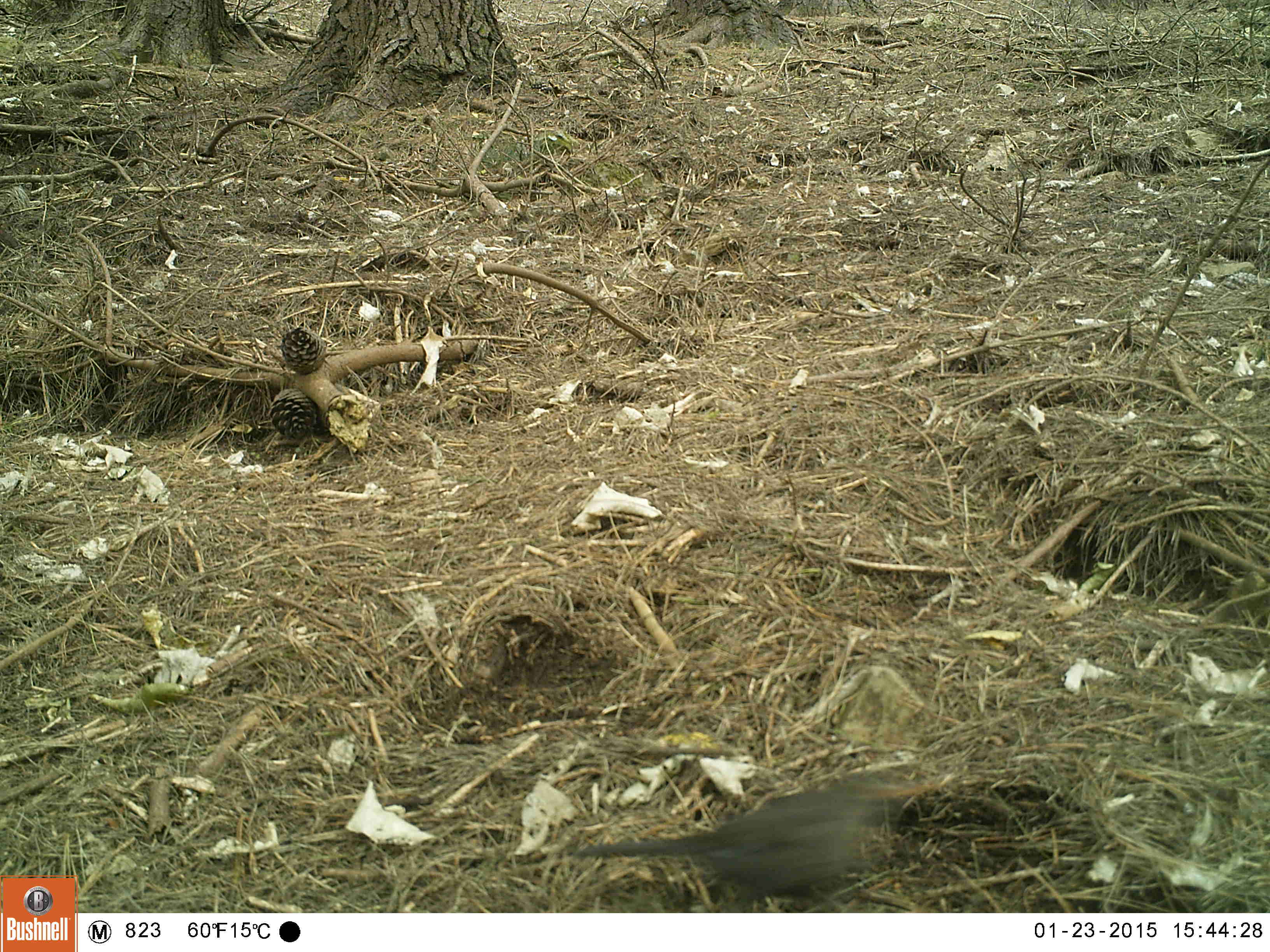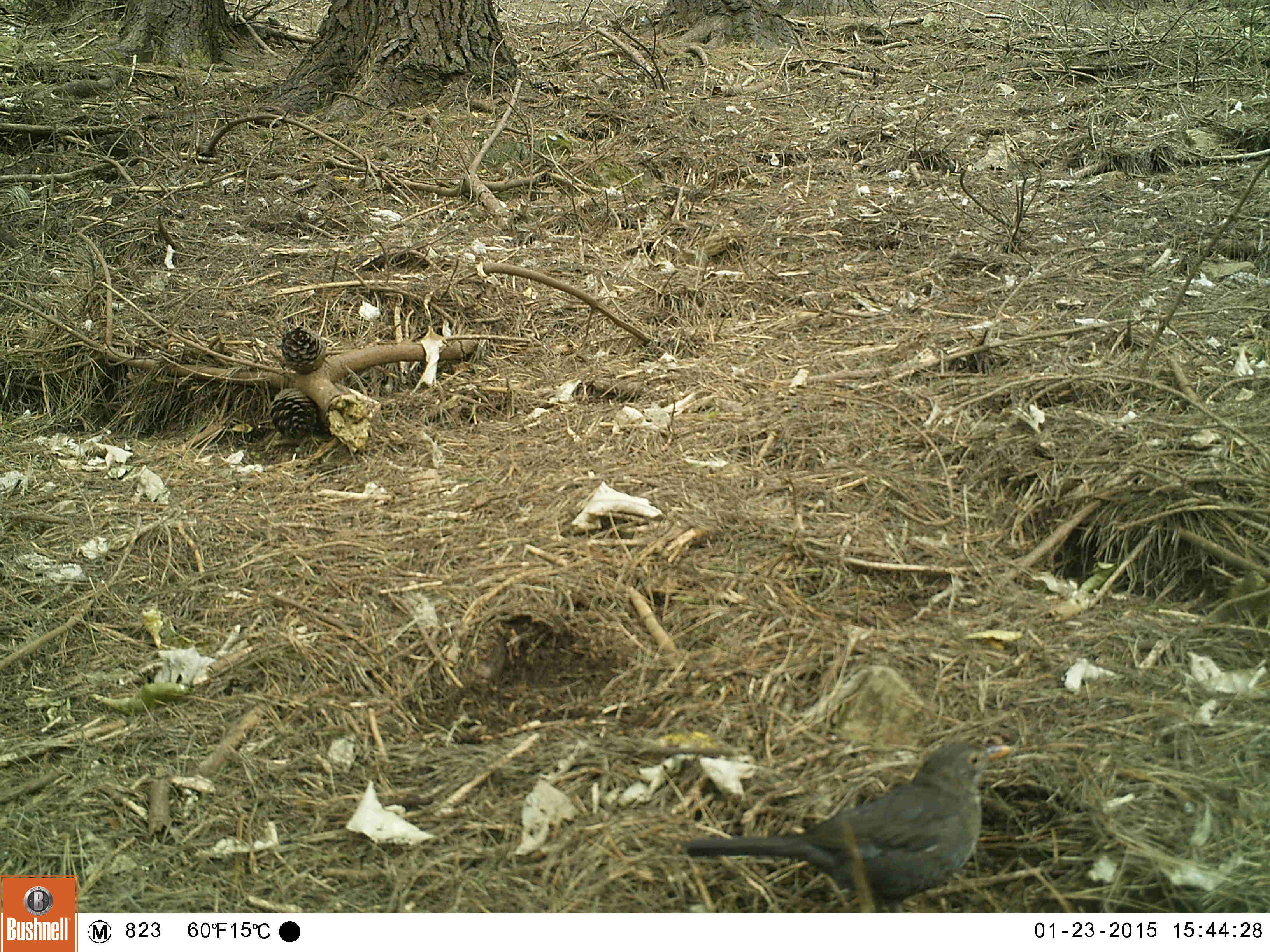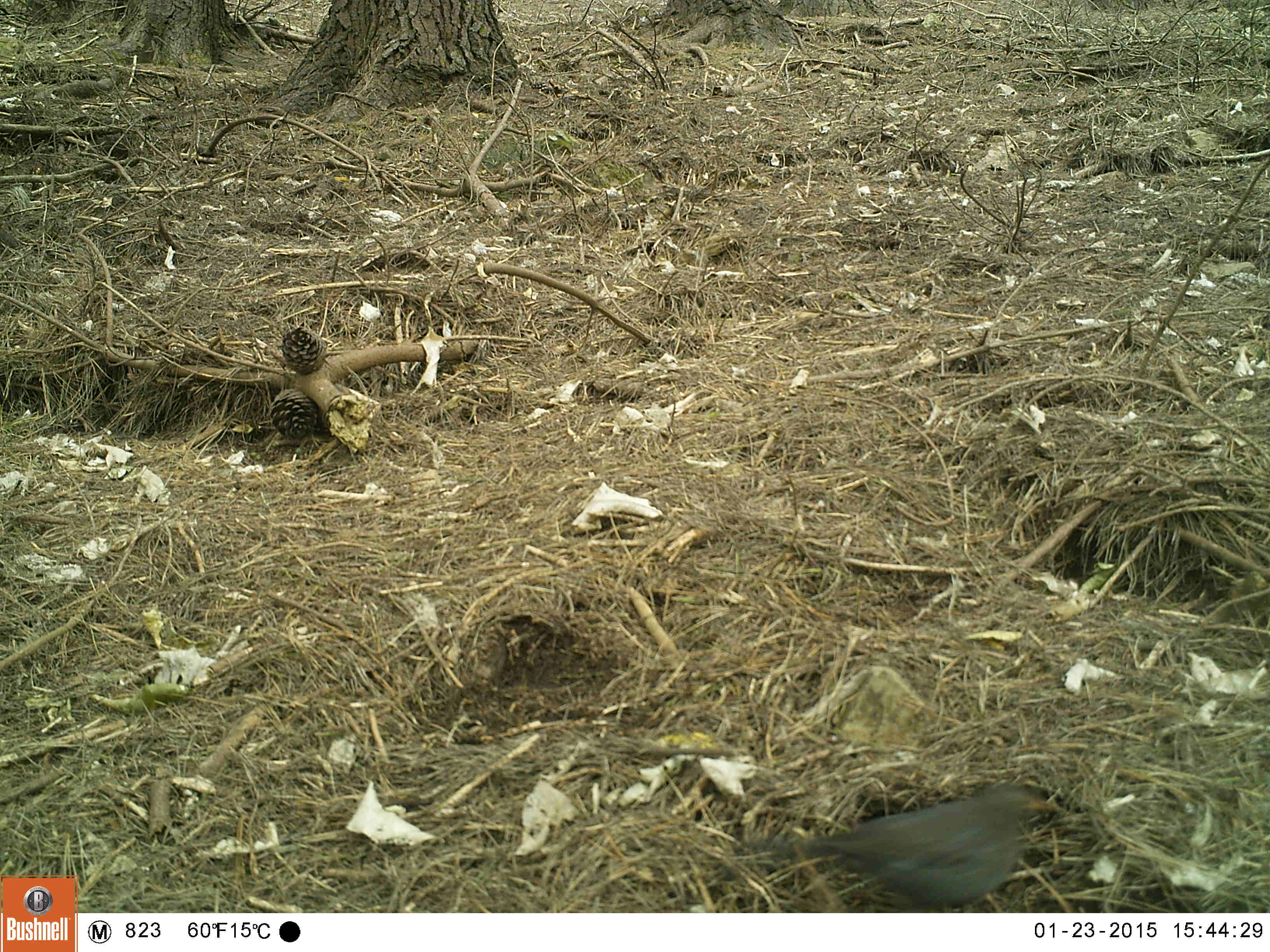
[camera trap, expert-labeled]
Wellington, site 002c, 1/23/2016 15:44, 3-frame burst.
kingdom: Animalia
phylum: Chordata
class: Aves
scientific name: Aves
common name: bird